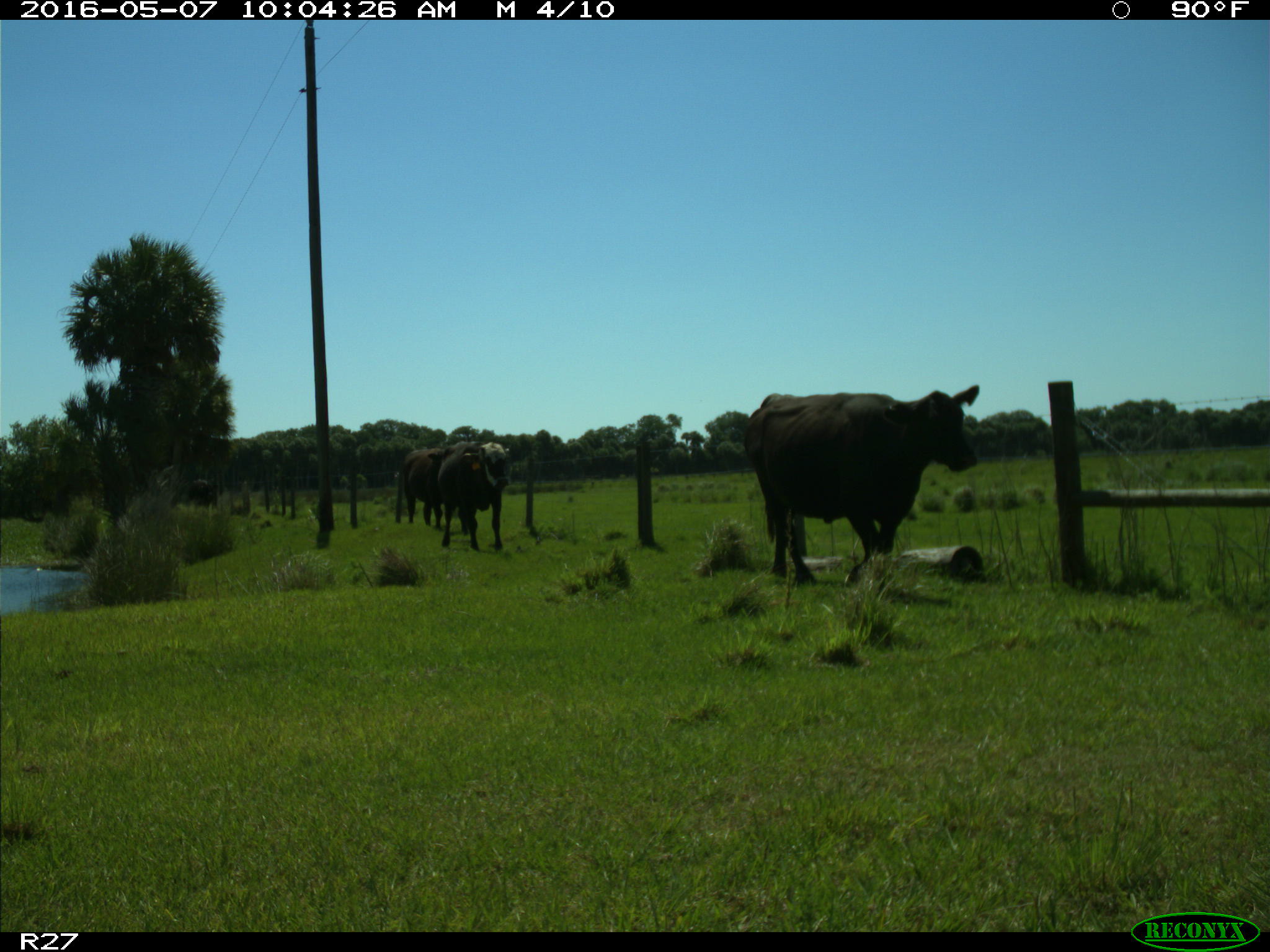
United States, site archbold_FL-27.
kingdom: Animalia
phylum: Chordata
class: Mammalia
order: Artiodactyla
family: Bovidae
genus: Bos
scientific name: Bos taurus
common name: domestic cow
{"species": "Bos taurus (domestic cow)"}